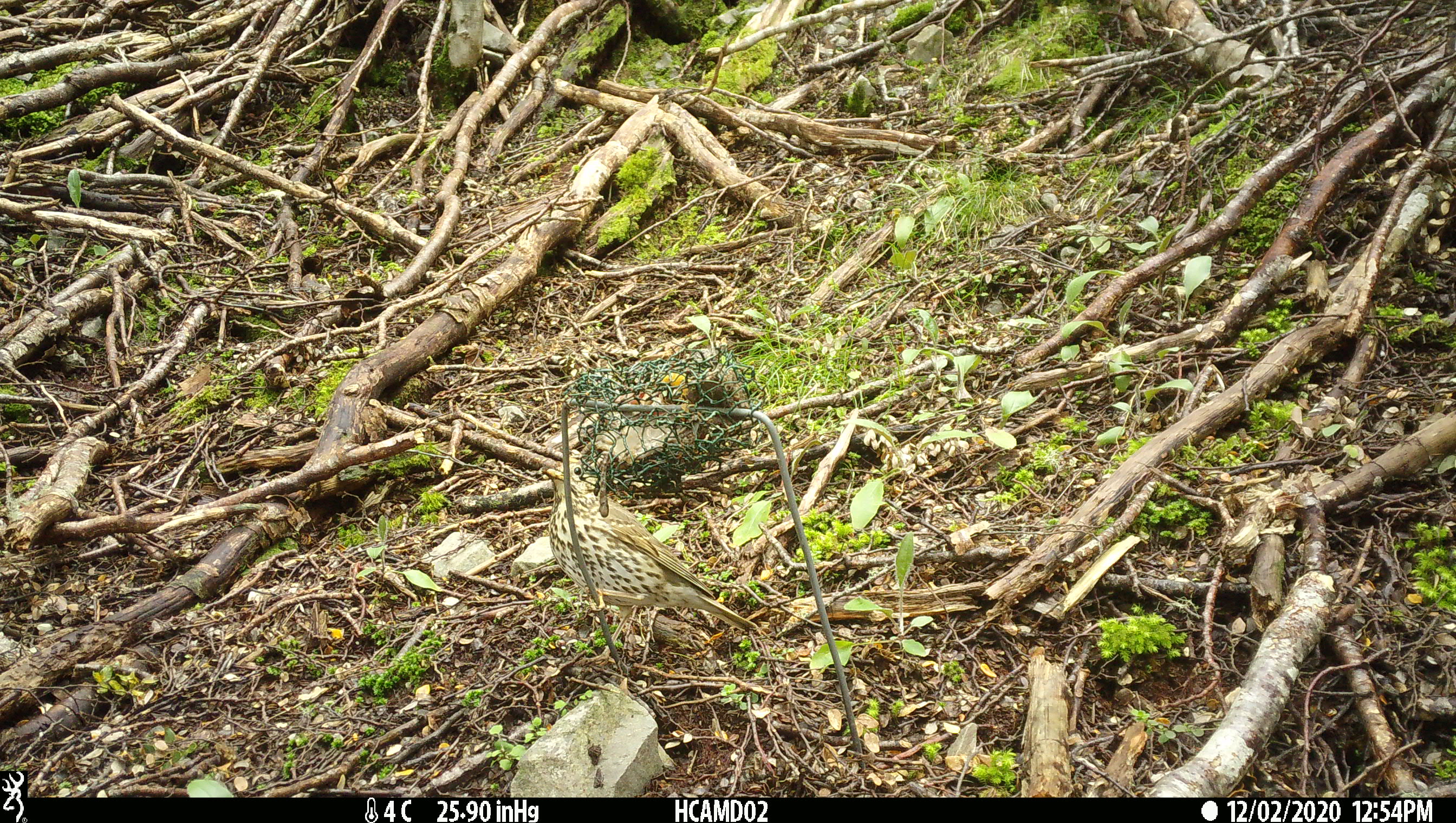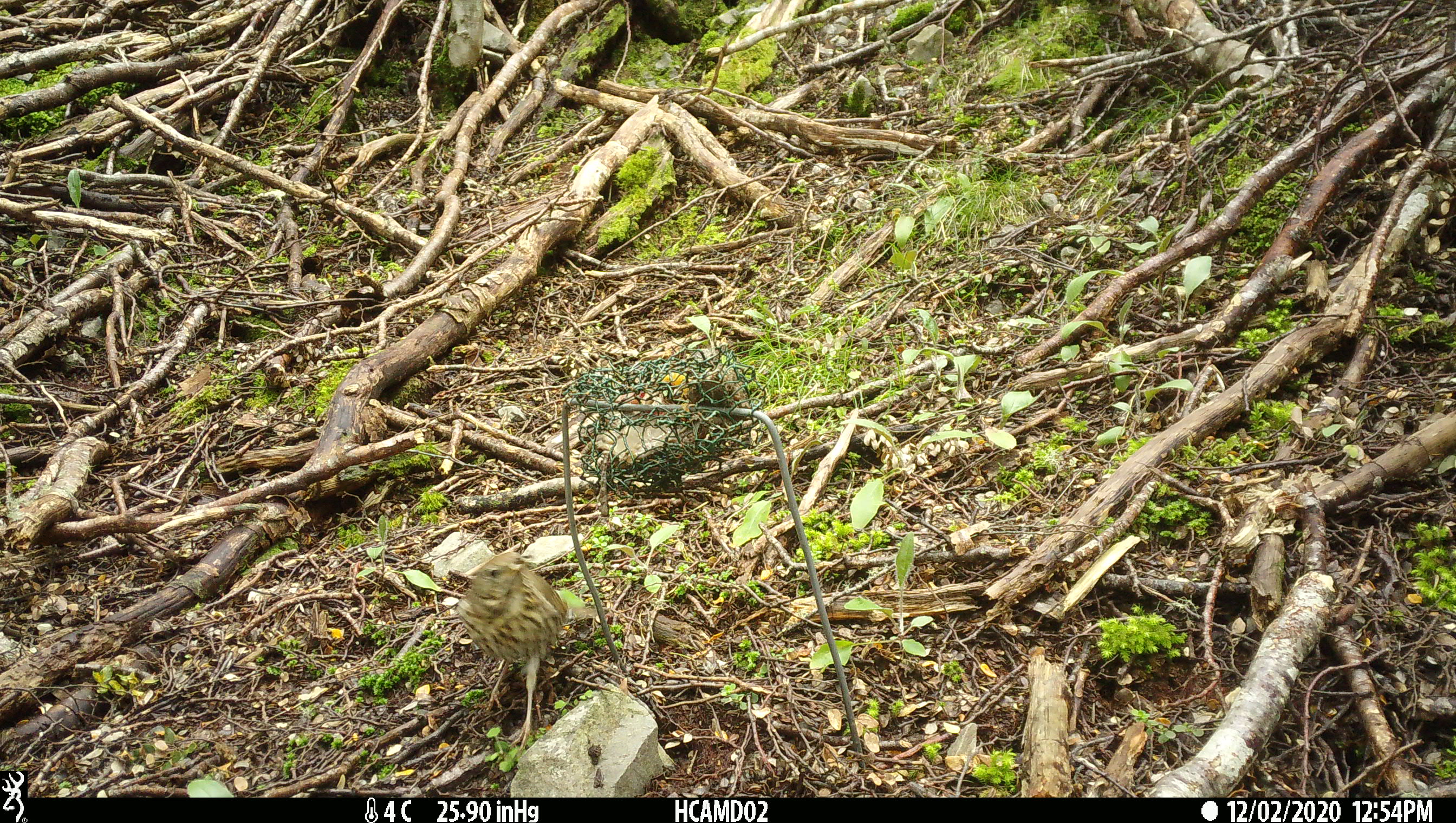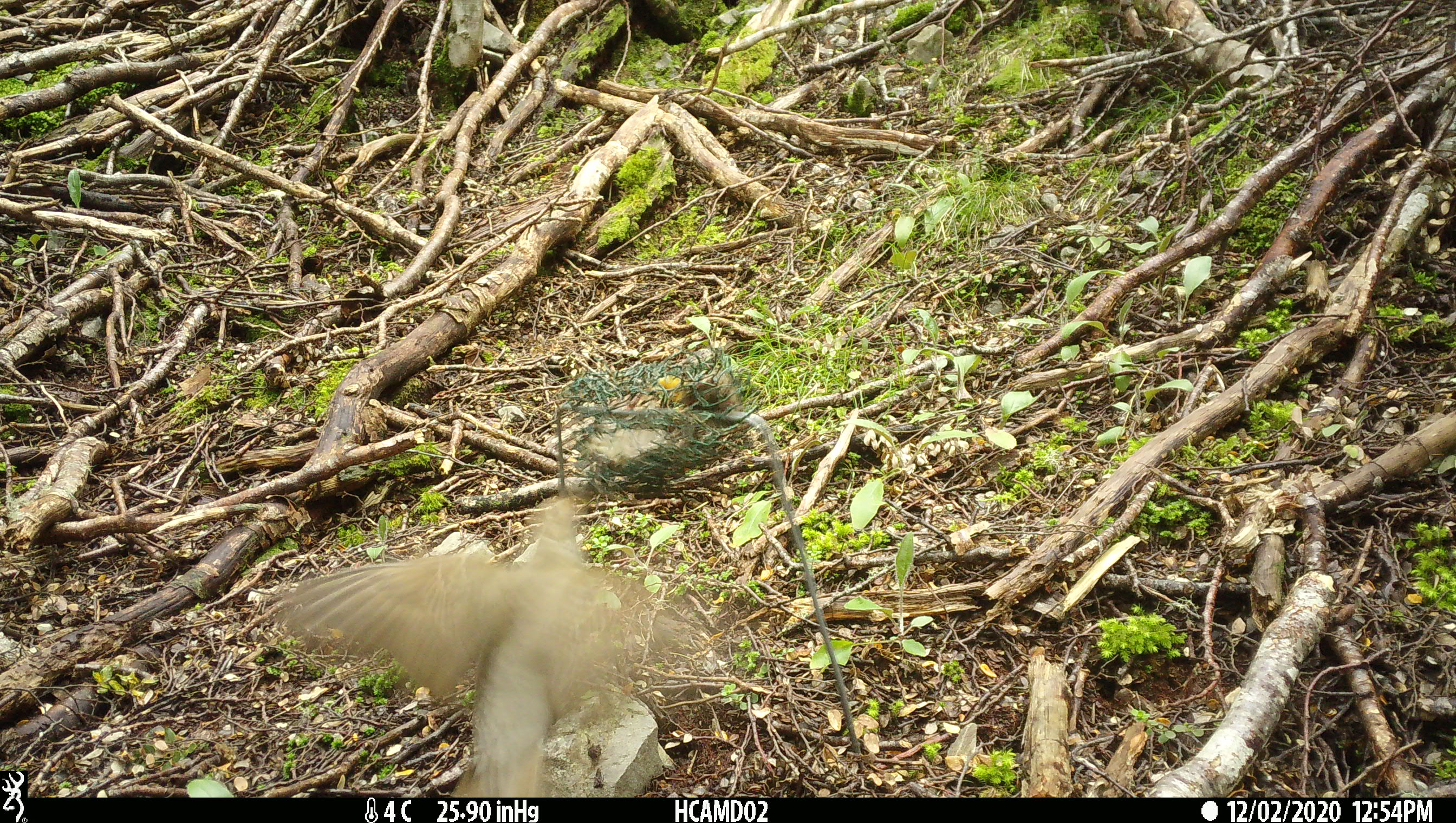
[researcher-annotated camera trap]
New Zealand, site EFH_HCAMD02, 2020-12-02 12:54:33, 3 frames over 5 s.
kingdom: Animalia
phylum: Chordata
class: Aves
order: Passeriformes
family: Turdidae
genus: Turdus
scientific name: Turdus philomelos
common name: song thrush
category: thrush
Thrush (song thrush) (Turdus philomelos).